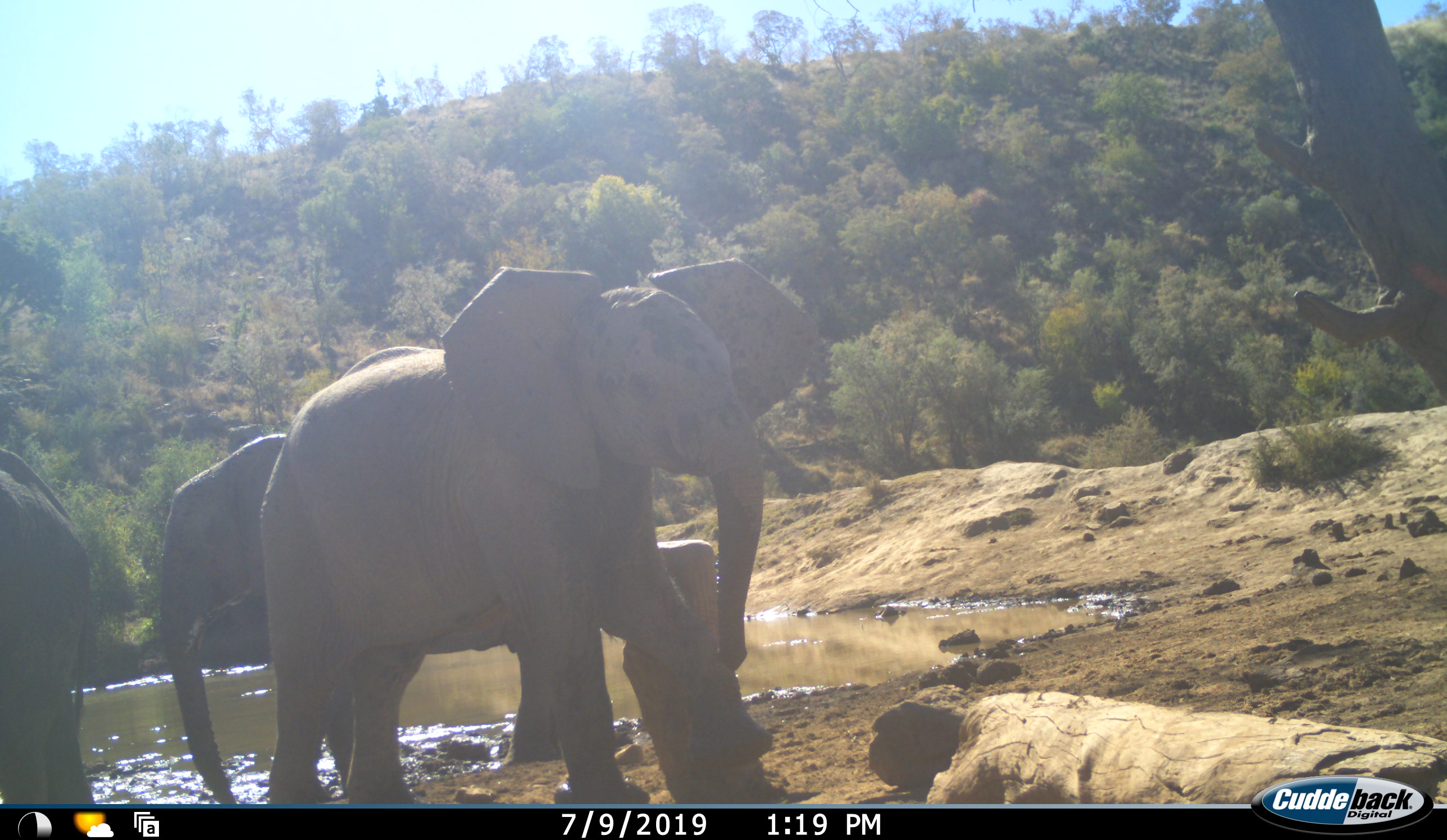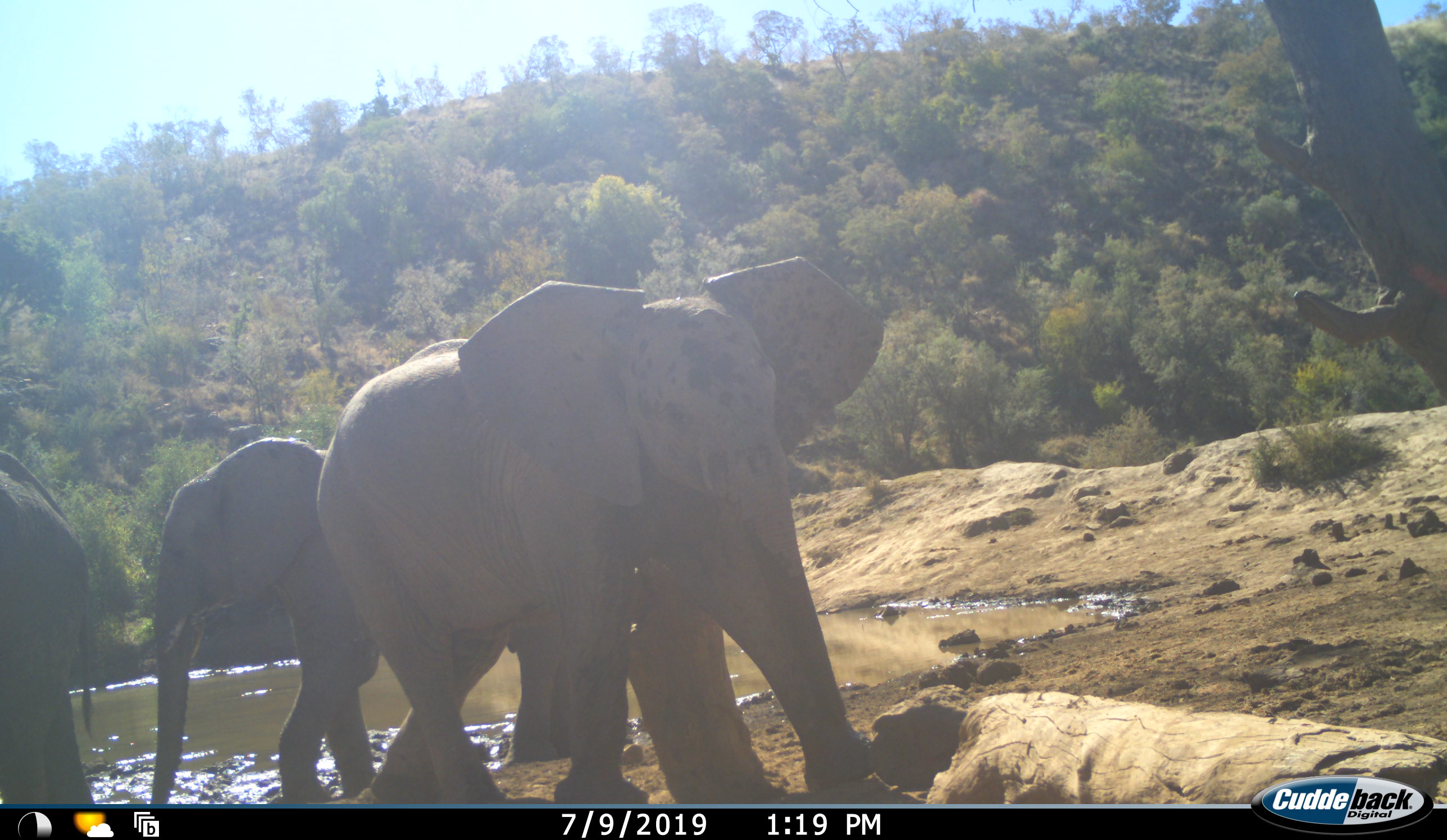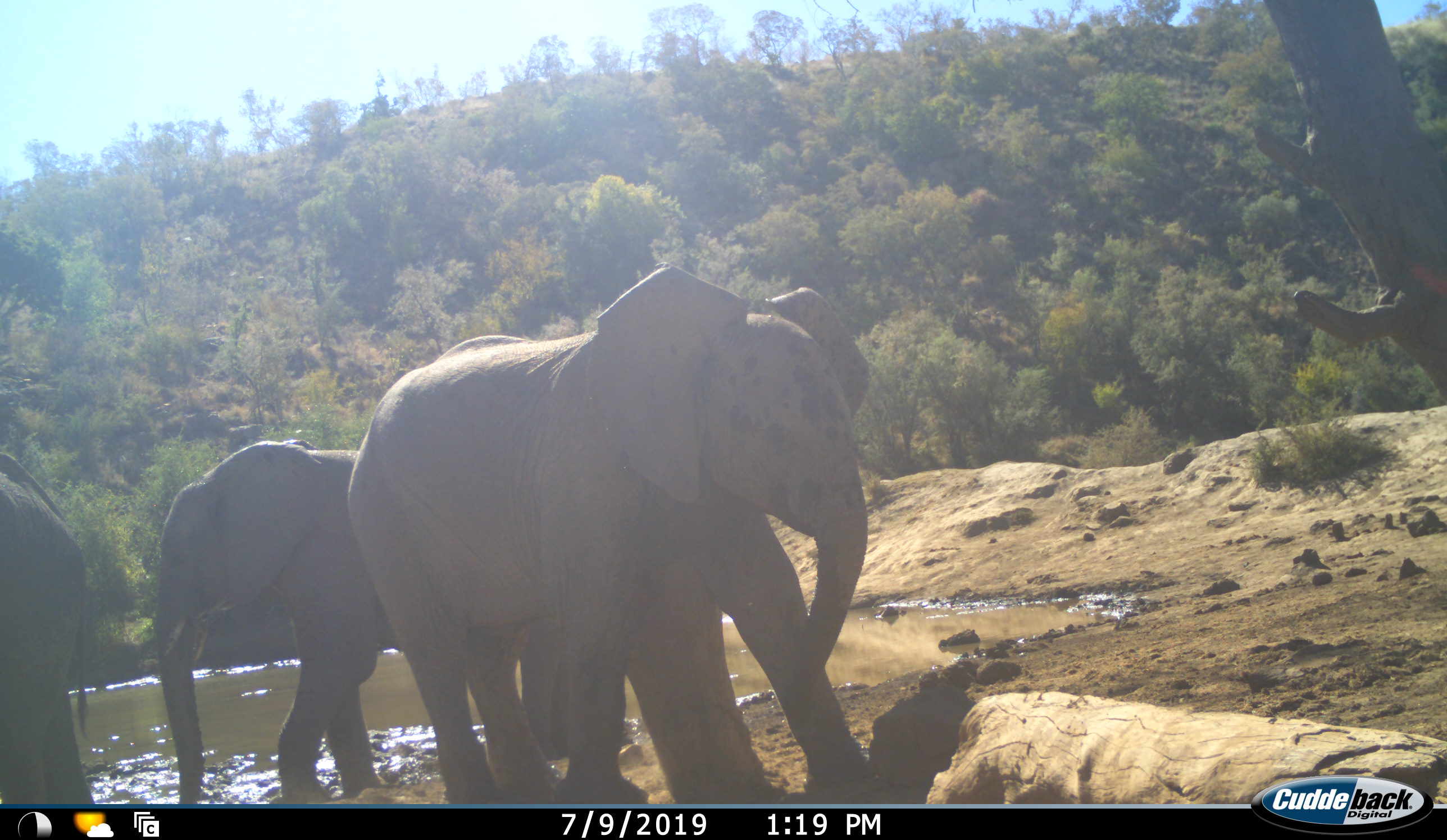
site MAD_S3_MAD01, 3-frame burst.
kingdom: Animalia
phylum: Chordata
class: Mammalia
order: Proboscidea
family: Elephantidae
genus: Loxodonta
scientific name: Loxodonta africana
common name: african bush elephant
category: elephant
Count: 3.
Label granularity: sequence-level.